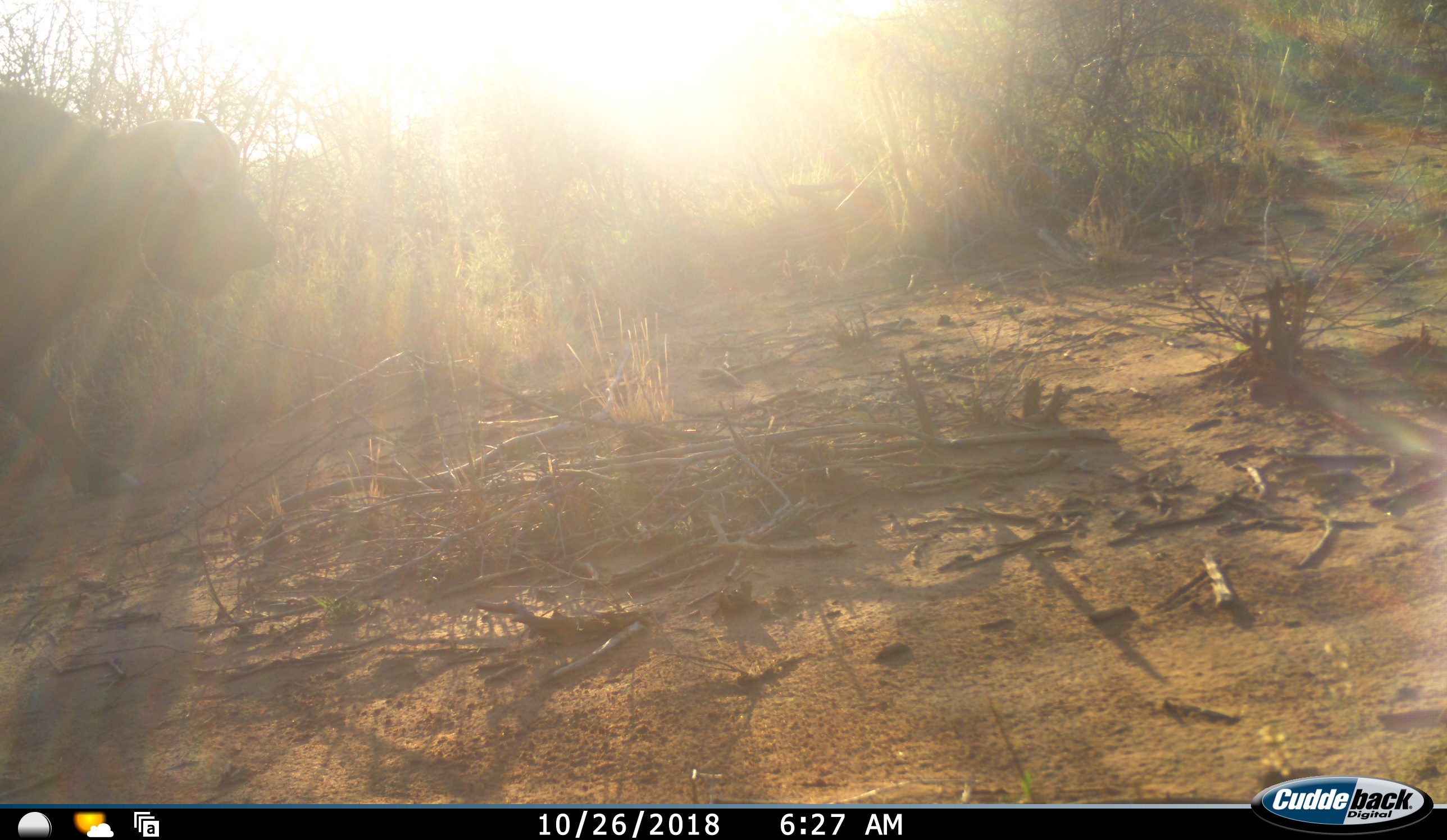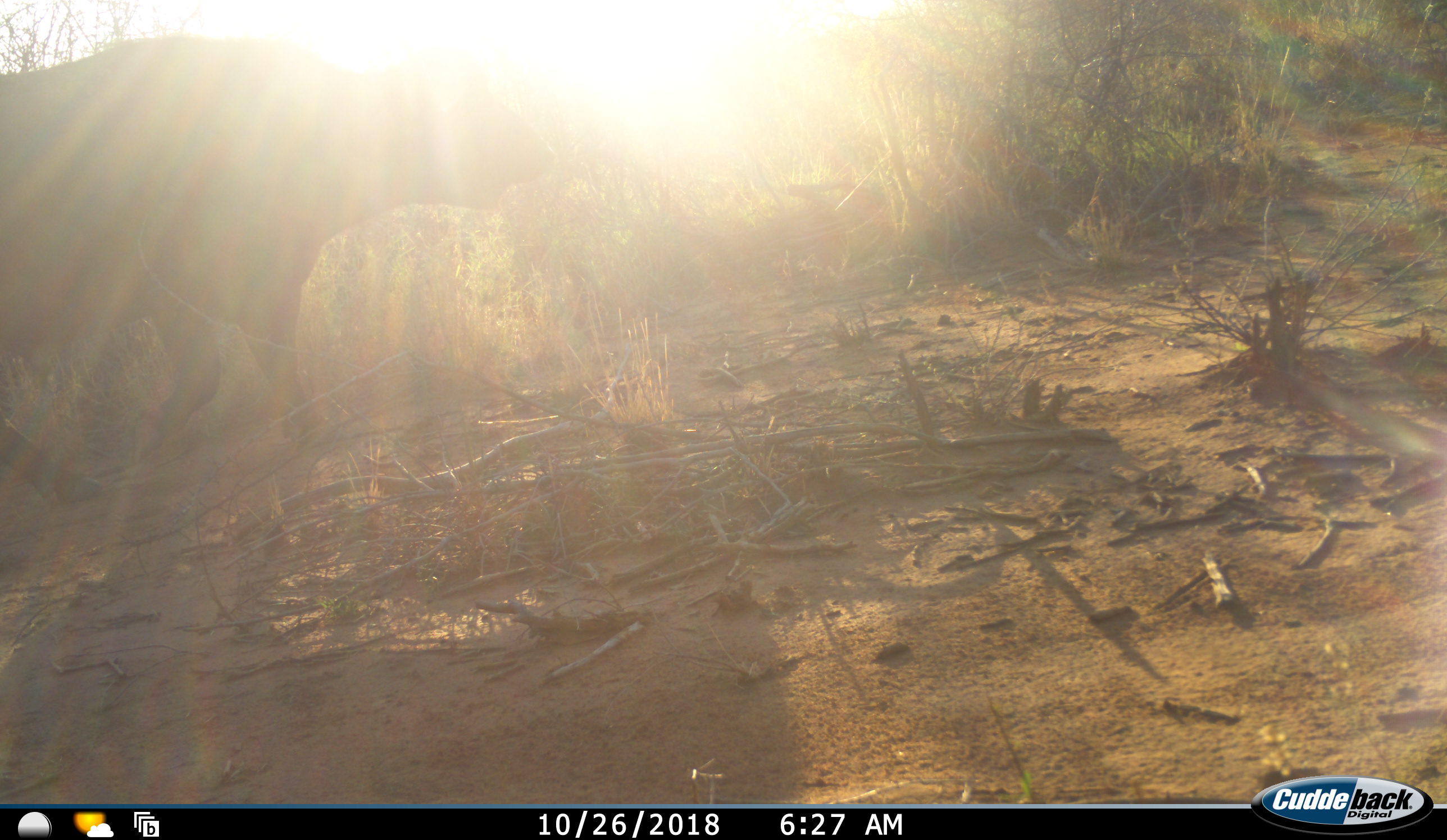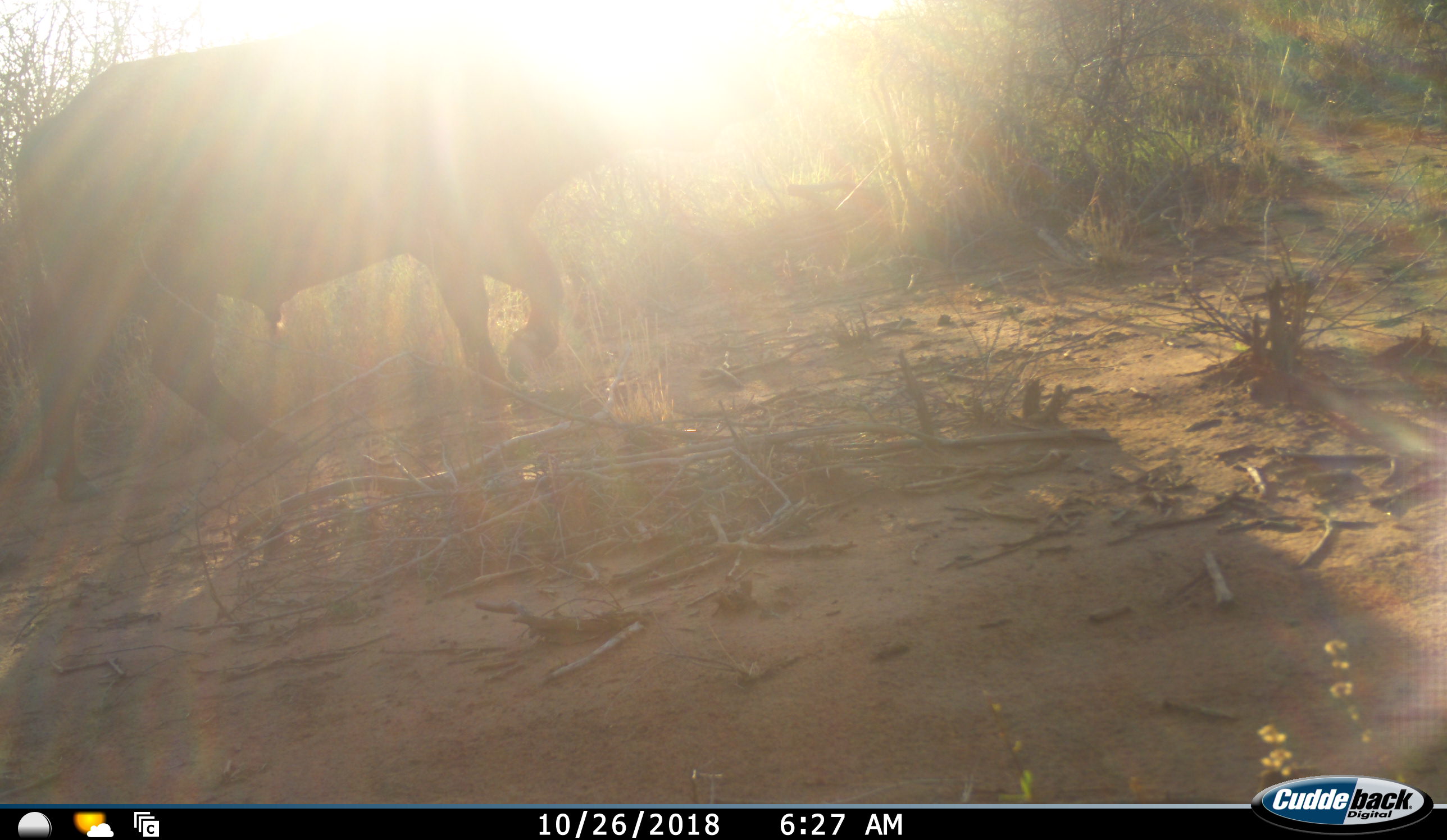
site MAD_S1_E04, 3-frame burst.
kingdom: Animalia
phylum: Chordata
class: Mammalia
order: Artiodactyla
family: Bovidae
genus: Syncerus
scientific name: Syncerus caffer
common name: african buffalo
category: buffalo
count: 1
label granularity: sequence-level